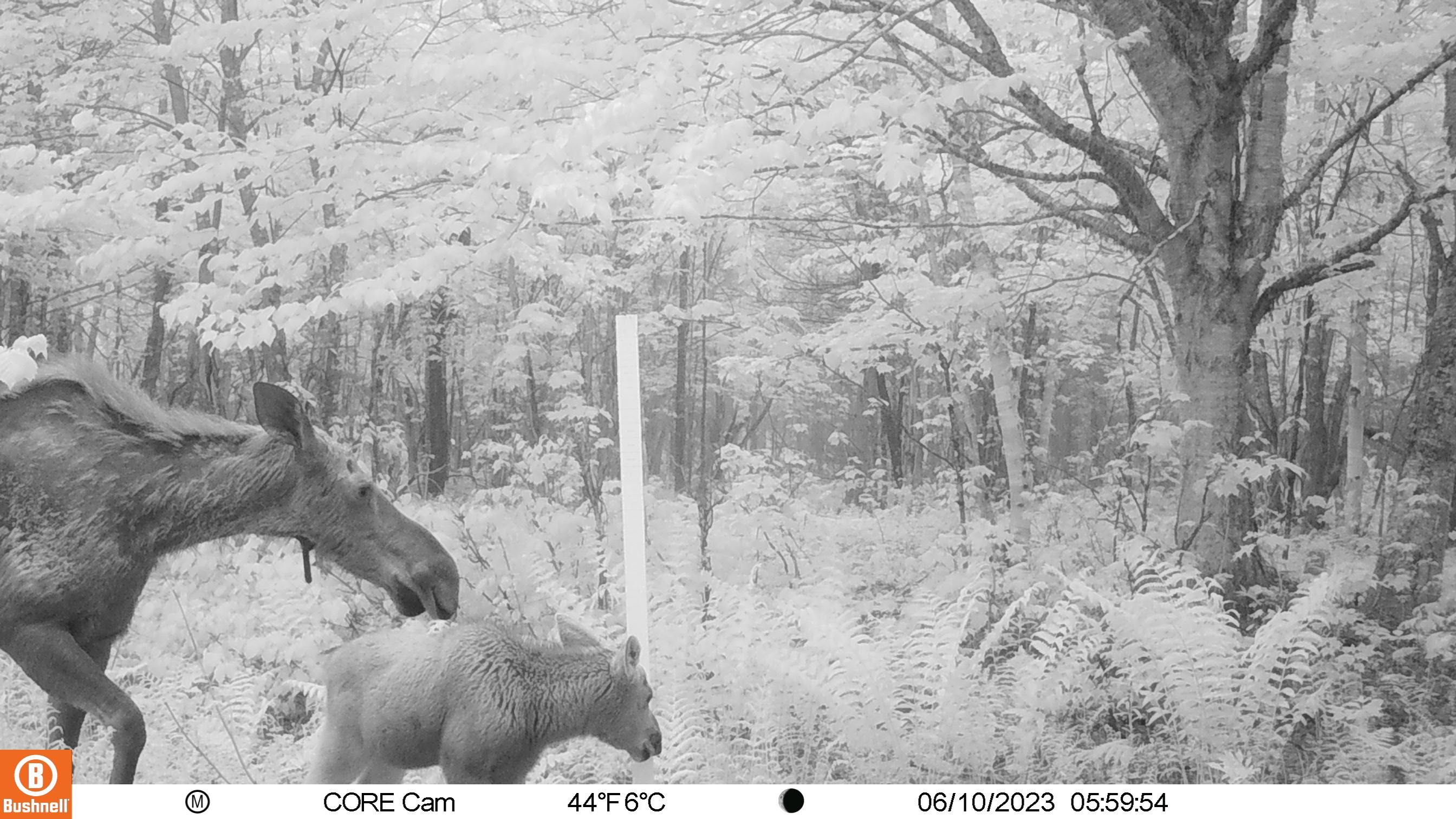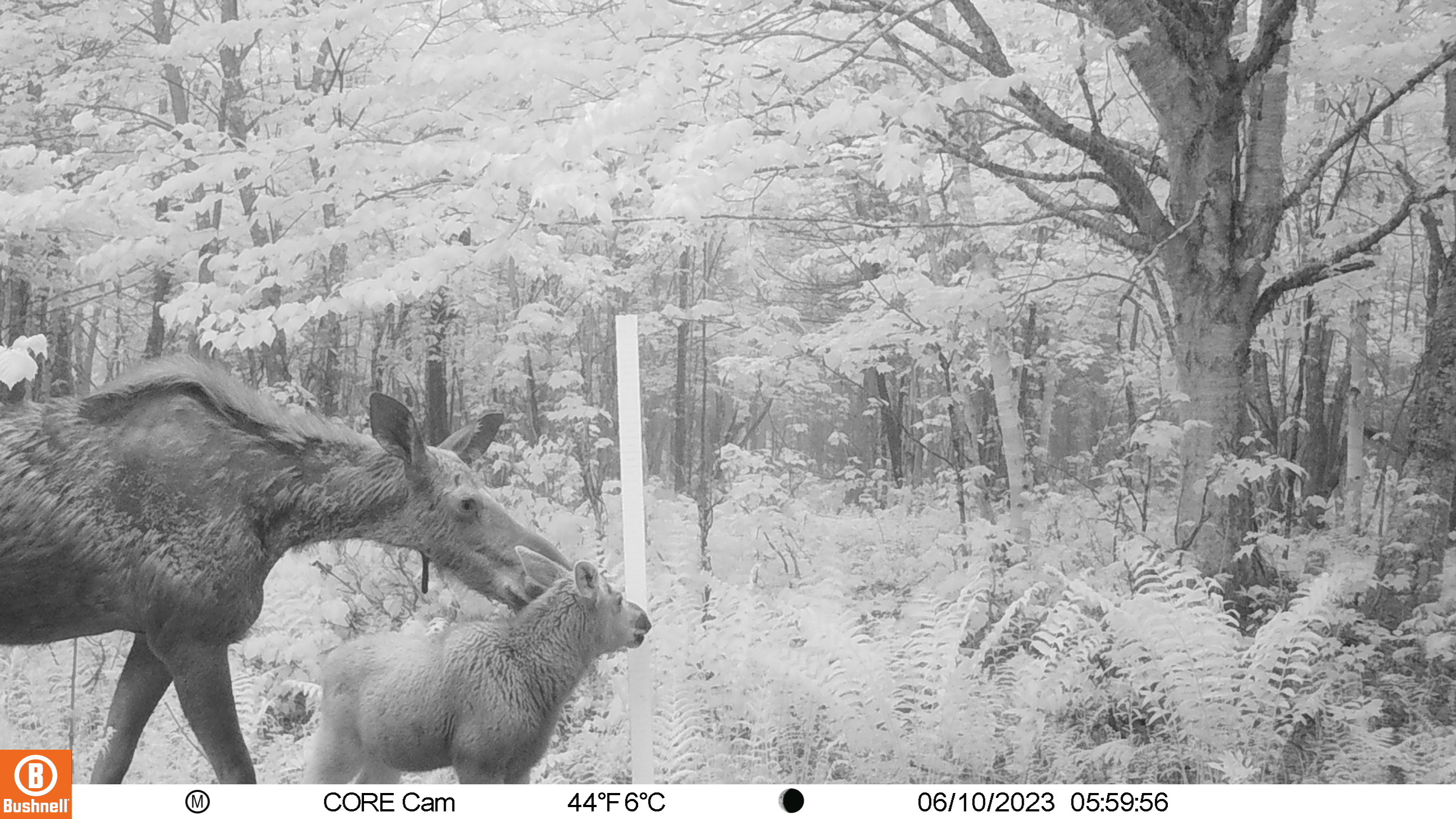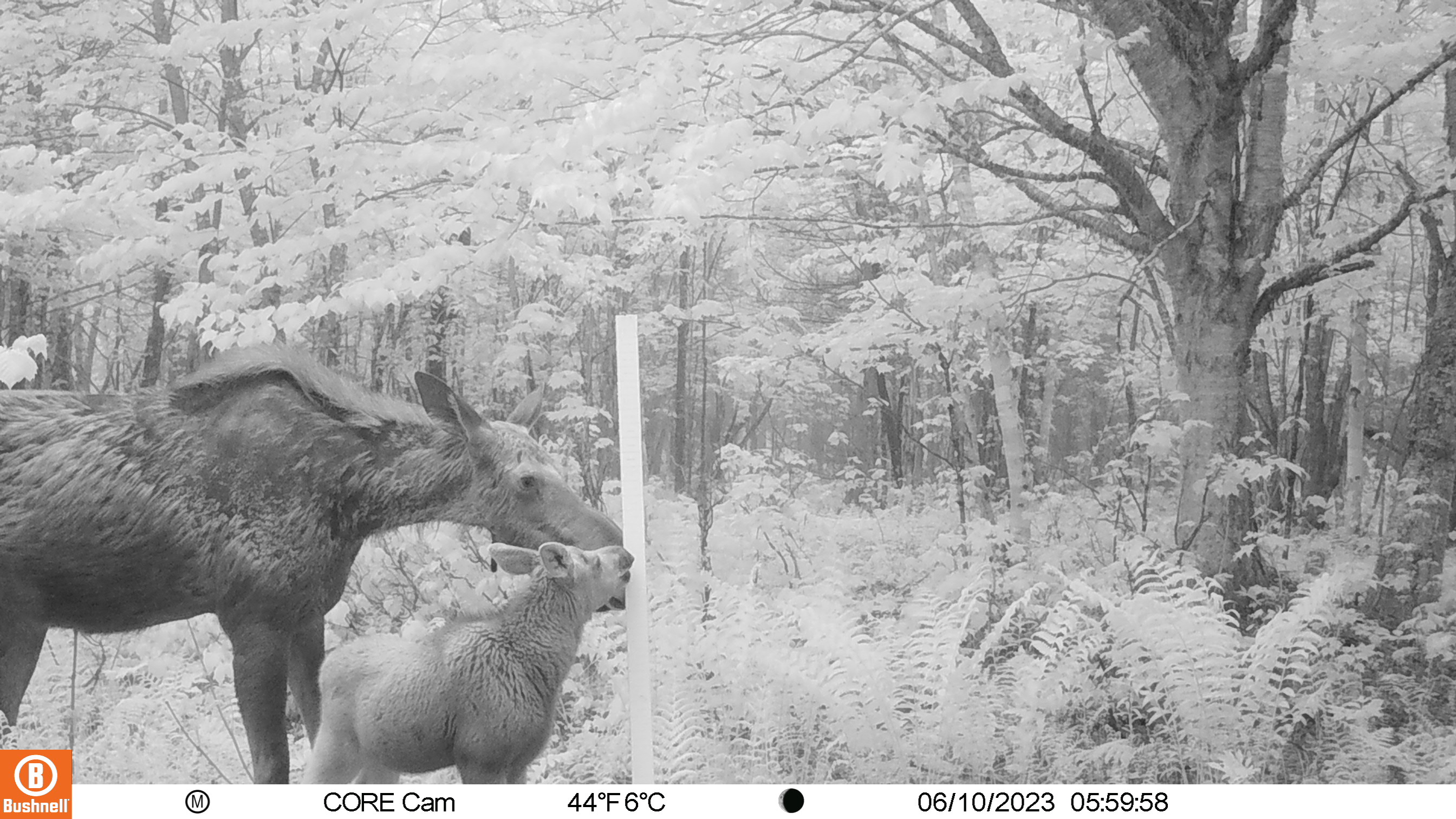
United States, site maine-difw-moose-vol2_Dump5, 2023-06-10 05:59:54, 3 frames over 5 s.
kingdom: Animalia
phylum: Chordata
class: Mammalia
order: Artiodactyla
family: Cervidae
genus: Alces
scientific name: Alces alces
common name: moose